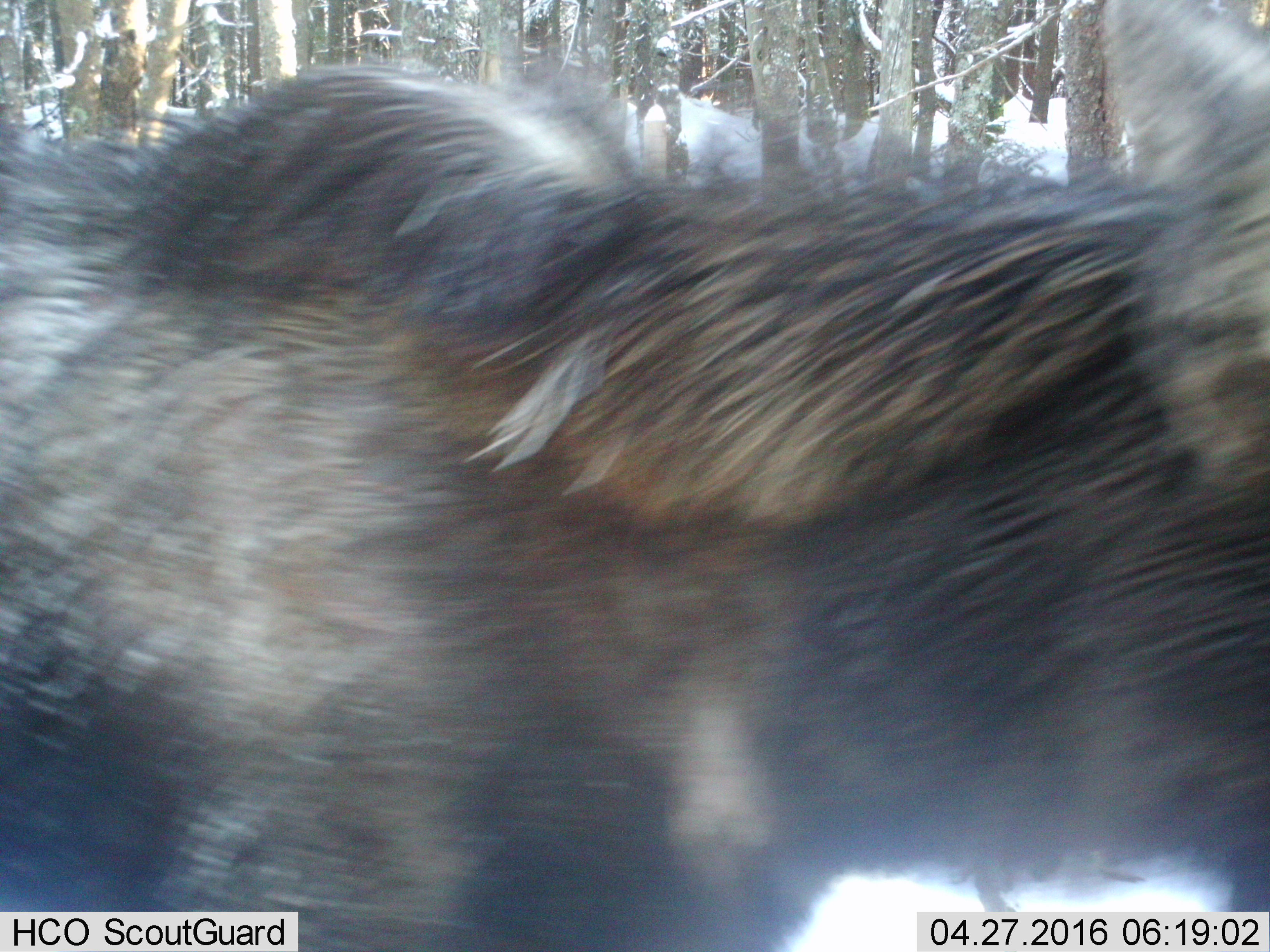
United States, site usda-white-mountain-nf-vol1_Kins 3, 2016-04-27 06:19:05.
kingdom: Animalia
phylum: Chordata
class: Mammalia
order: Artiodactyla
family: Cervidae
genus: Alces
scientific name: Alces alces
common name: moose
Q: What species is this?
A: Moose (Alces alces).